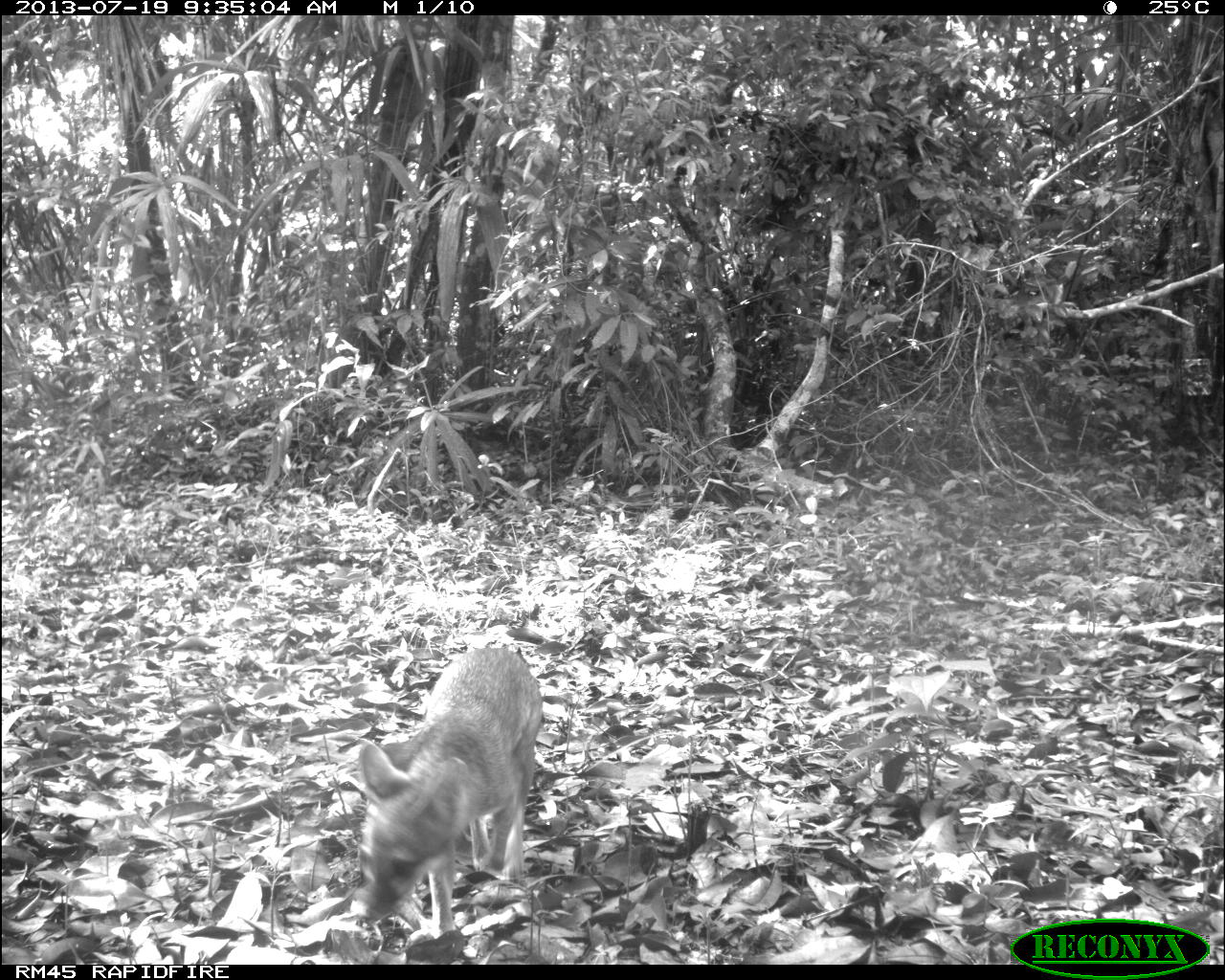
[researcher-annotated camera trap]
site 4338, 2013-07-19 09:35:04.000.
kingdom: Animalia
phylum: Chordata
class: Mammalia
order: Carnivora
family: Canidae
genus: Urocyon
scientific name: Urocyon cinereoargenteus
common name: gray fox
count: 1